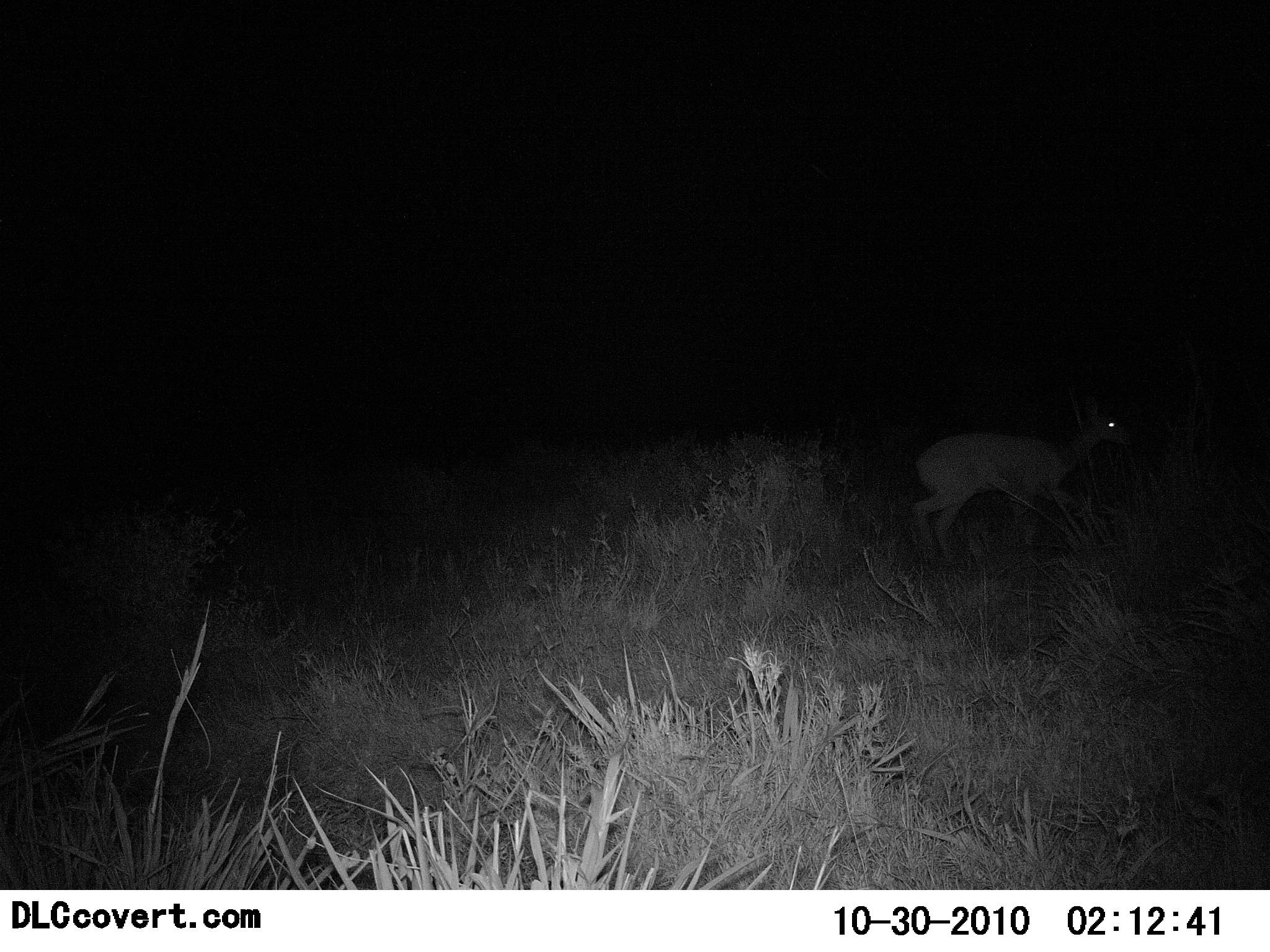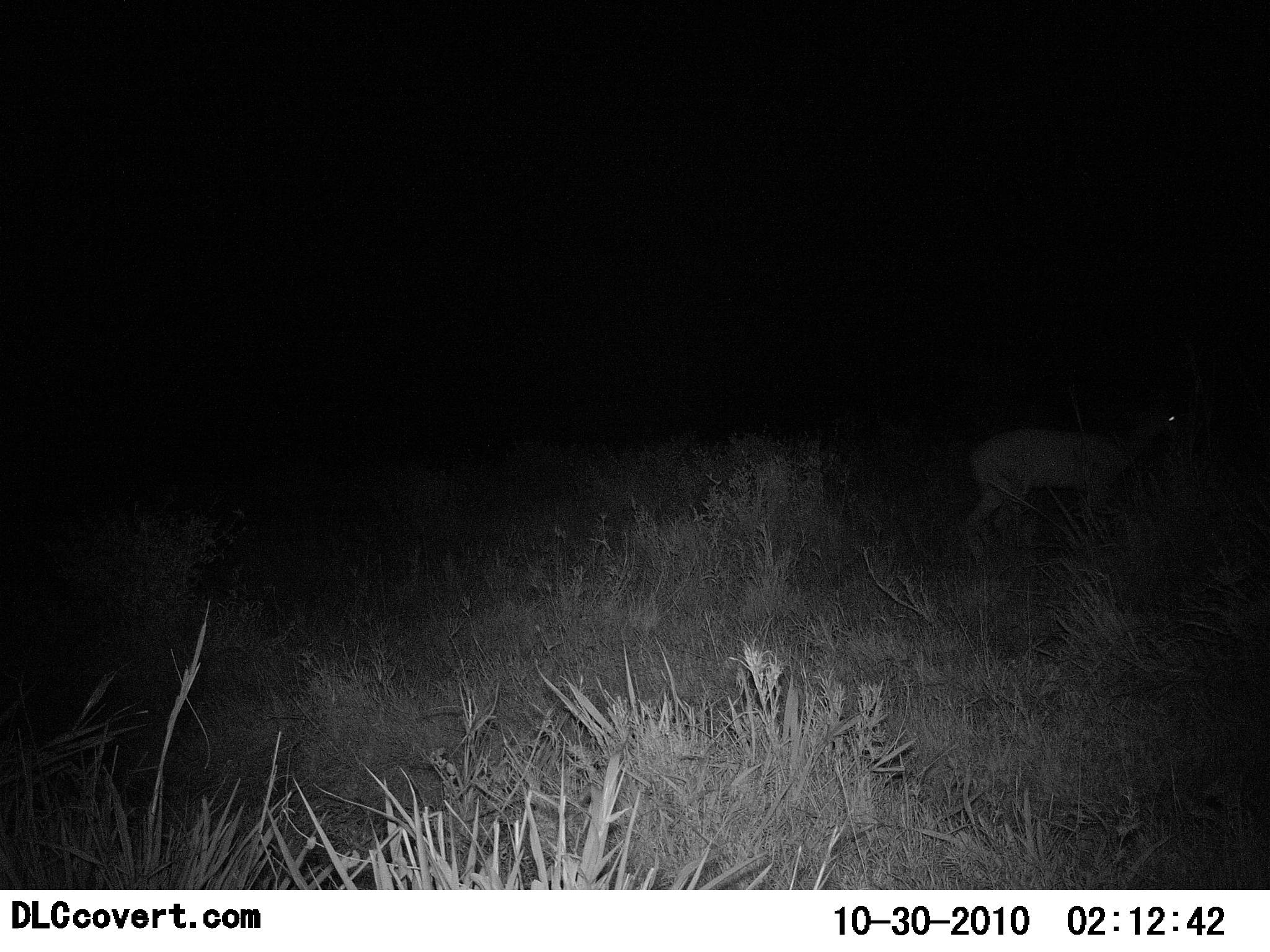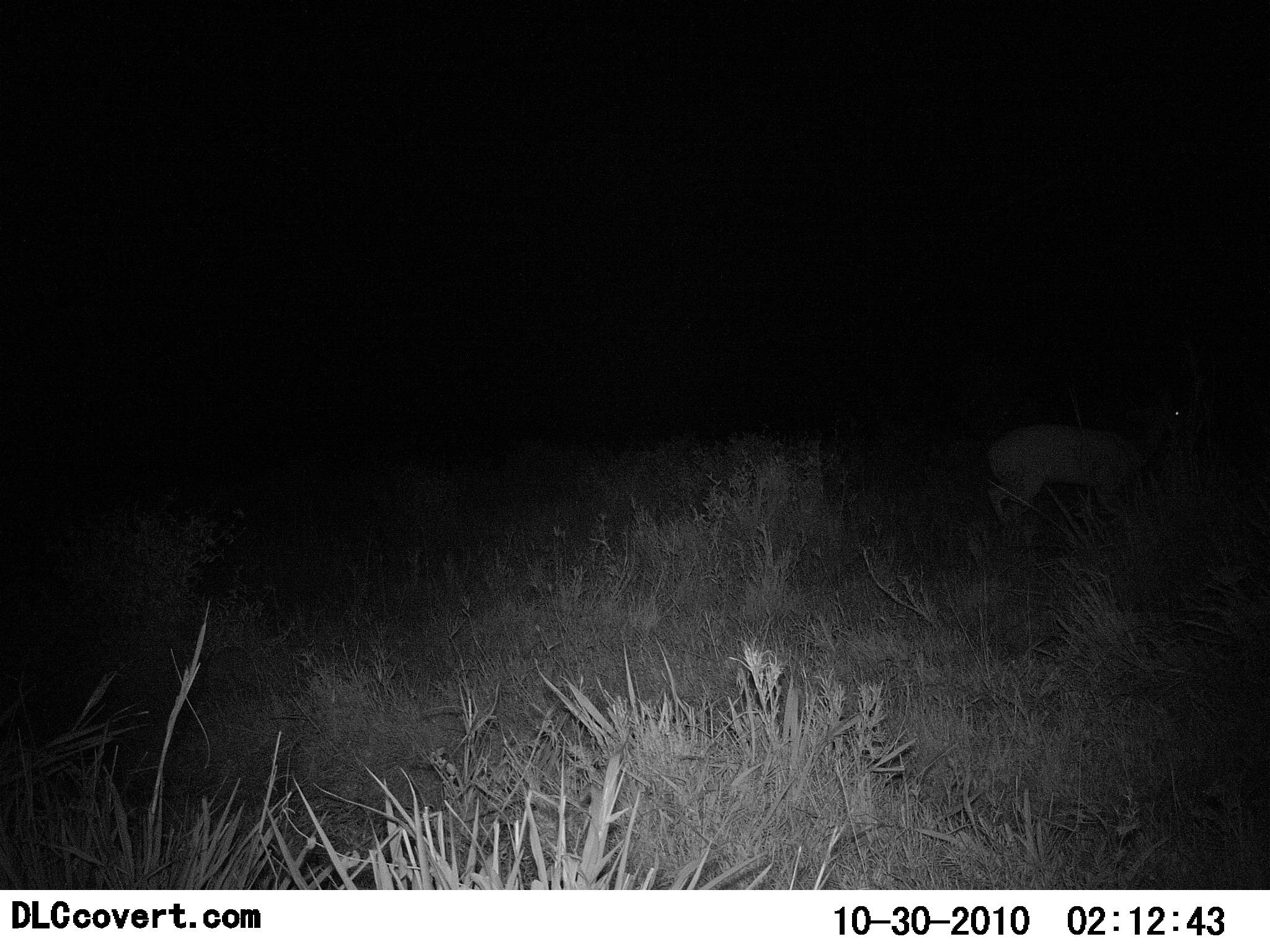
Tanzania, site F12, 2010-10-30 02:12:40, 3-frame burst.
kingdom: Animalia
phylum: Chordata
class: Mammalia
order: Artiodactyla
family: Bovidae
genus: Nanger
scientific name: Nanger granti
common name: grant's gazelle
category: gazellegrants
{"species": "gazellegrants (grant's gazelle) (Nanger granti)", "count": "1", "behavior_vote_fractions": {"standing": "0%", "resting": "0%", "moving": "100%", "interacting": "0%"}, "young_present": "0%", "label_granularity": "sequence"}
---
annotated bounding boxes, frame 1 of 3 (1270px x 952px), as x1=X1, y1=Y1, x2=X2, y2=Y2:
animal: x1=904, y1=394, x2=1140, y2=569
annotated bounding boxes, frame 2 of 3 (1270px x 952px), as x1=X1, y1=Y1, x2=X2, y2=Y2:
animal: x1=960, y1=399, x2=1187, y2=562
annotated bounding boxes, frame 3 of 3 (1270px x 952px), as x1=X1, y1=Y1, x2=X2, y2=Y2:
animal: x1=984, y1=401, x2=1188, y2=540